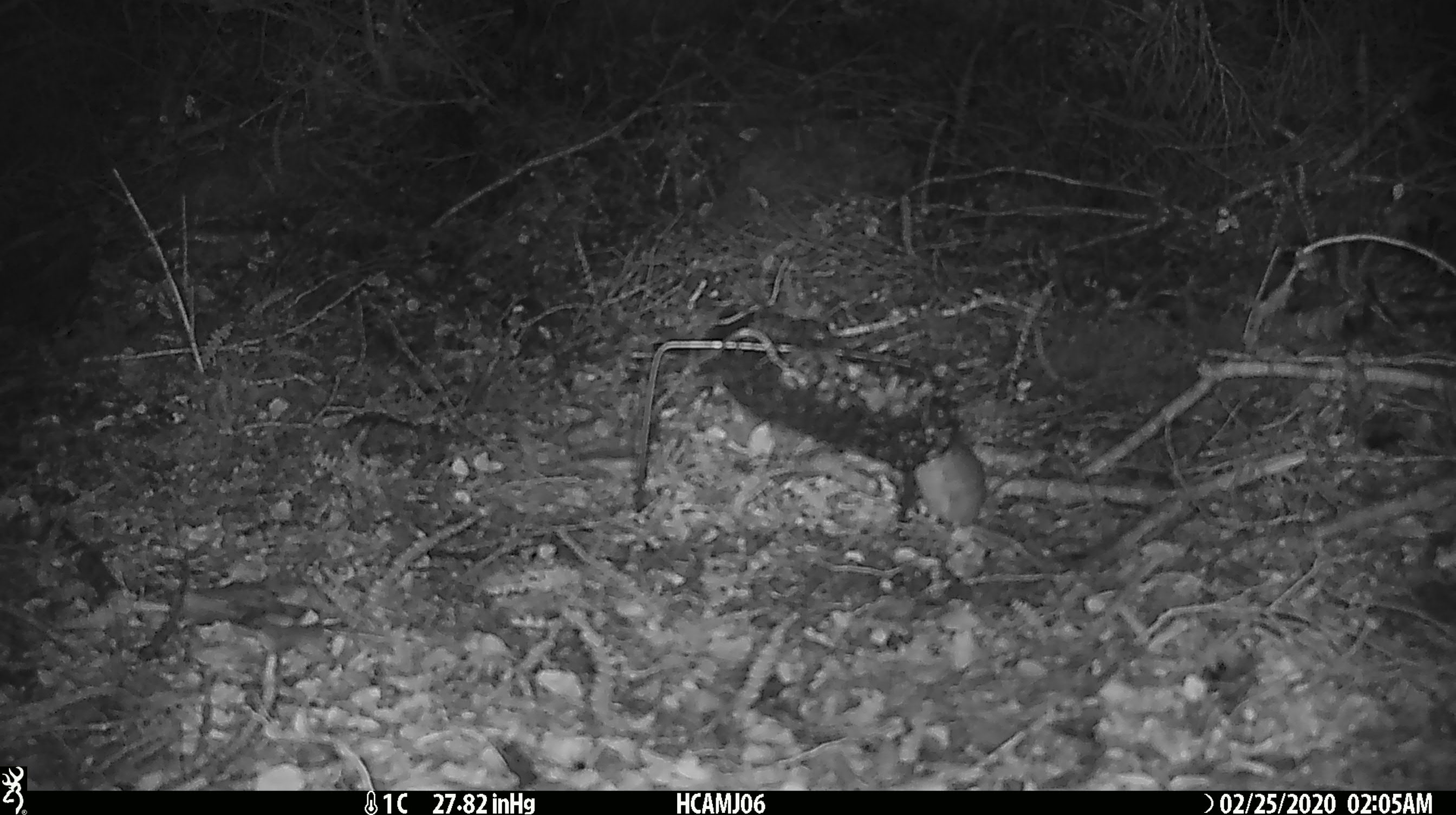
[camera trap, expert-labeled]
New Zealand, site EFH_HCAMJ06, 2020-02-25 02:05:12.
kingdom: Animalia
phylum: Chordata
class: Mammalia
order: Rodentia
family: Muridae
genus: Mus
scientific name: Mus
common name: mouse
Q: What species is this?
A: Mouse (Mus).